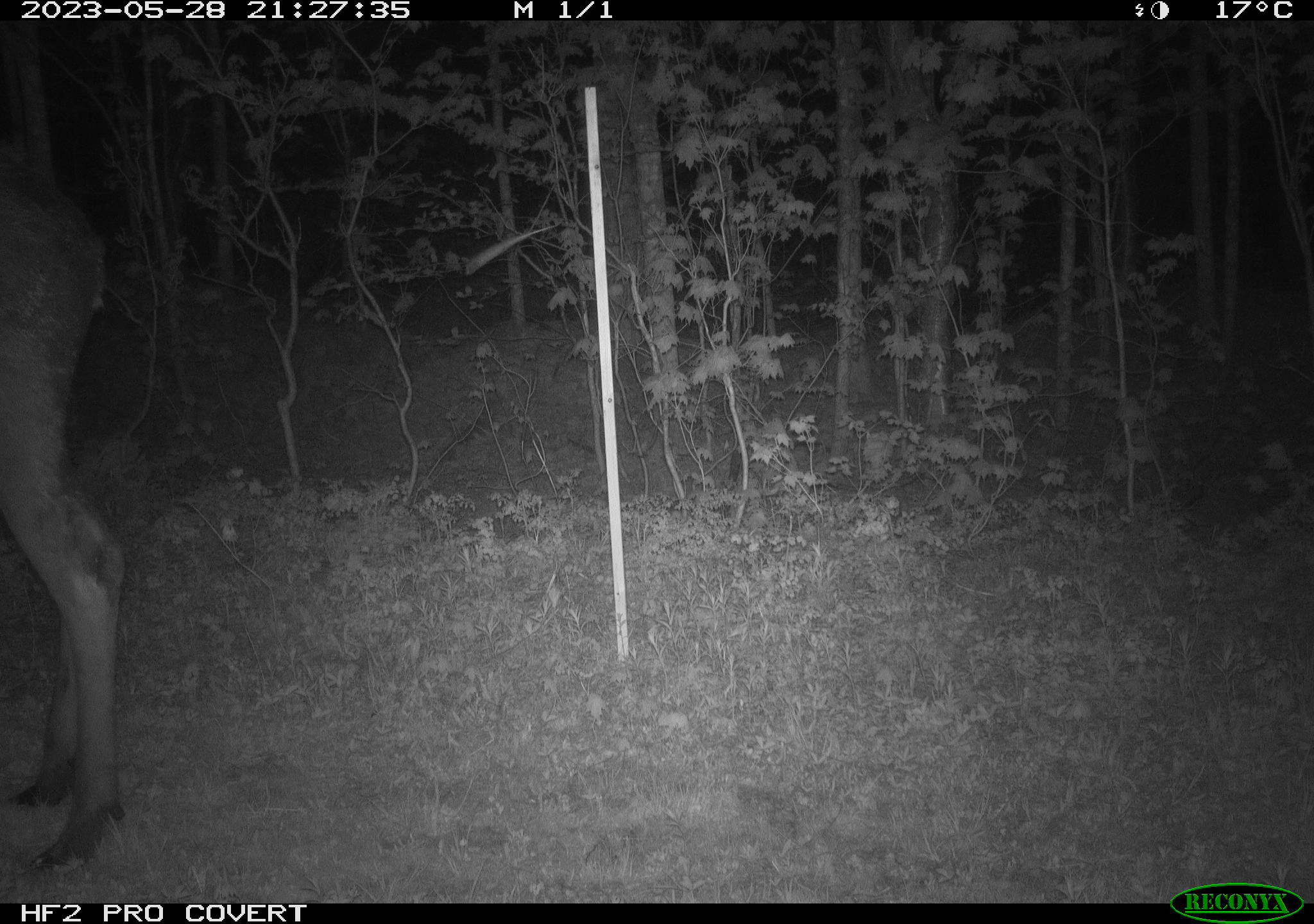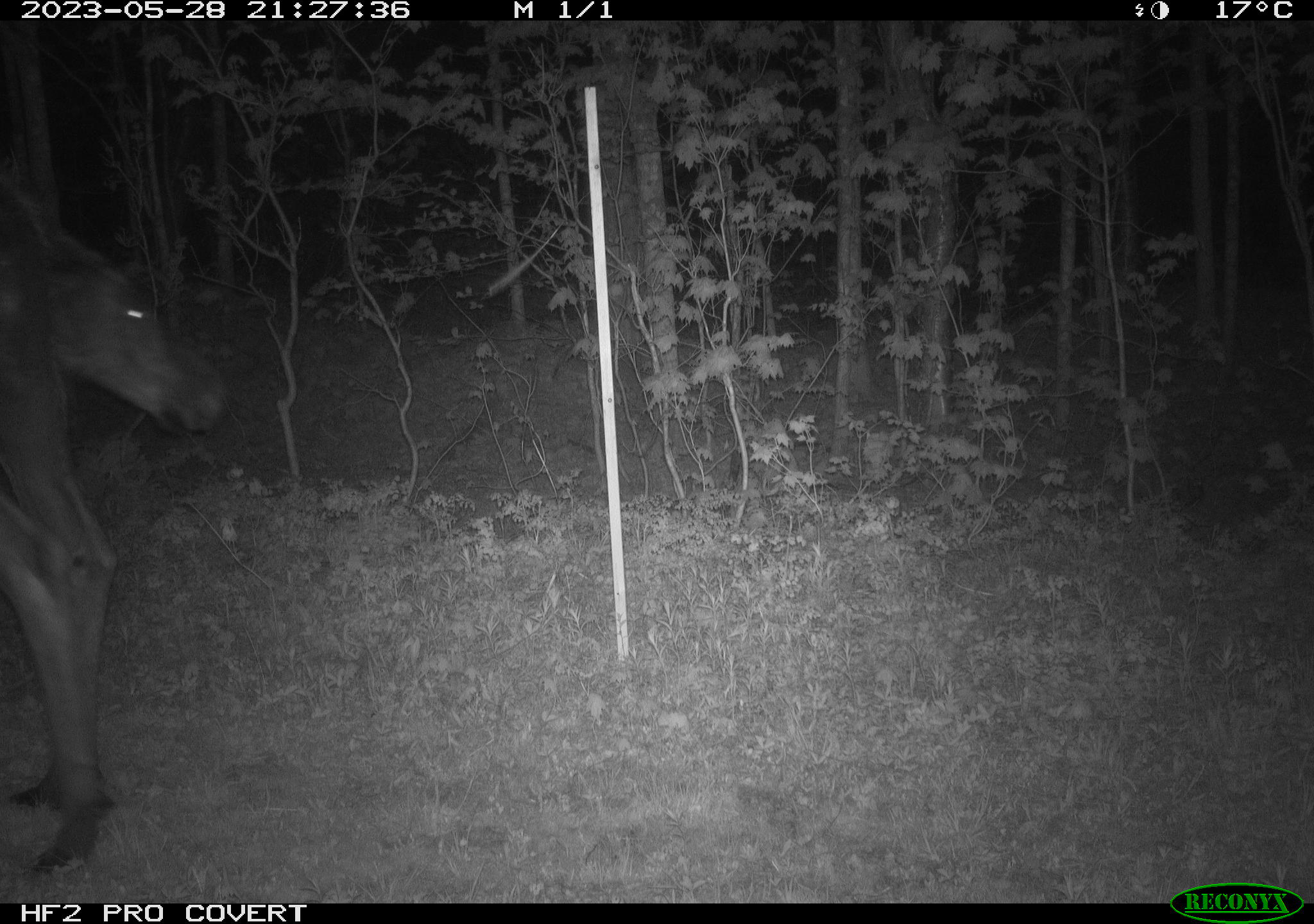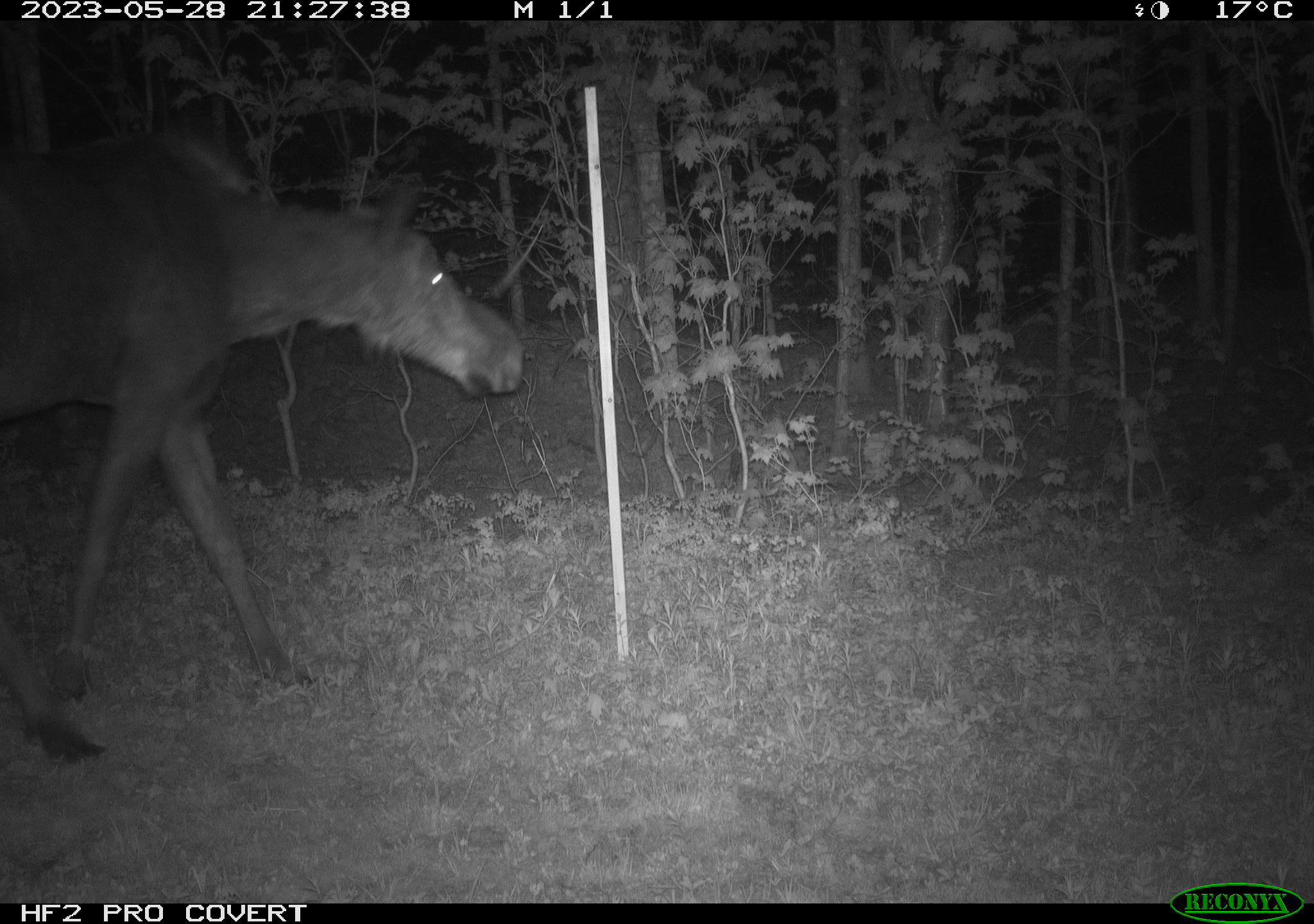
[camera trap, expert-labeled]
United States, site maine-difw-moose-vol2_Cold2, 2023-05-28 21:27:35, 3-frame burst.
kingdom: Animalia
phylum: Chordata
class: Mammalia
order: Artiodactyla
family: Cervidae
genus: Alces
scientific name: Alces alces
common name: moose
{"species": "moose (Alces alces)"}